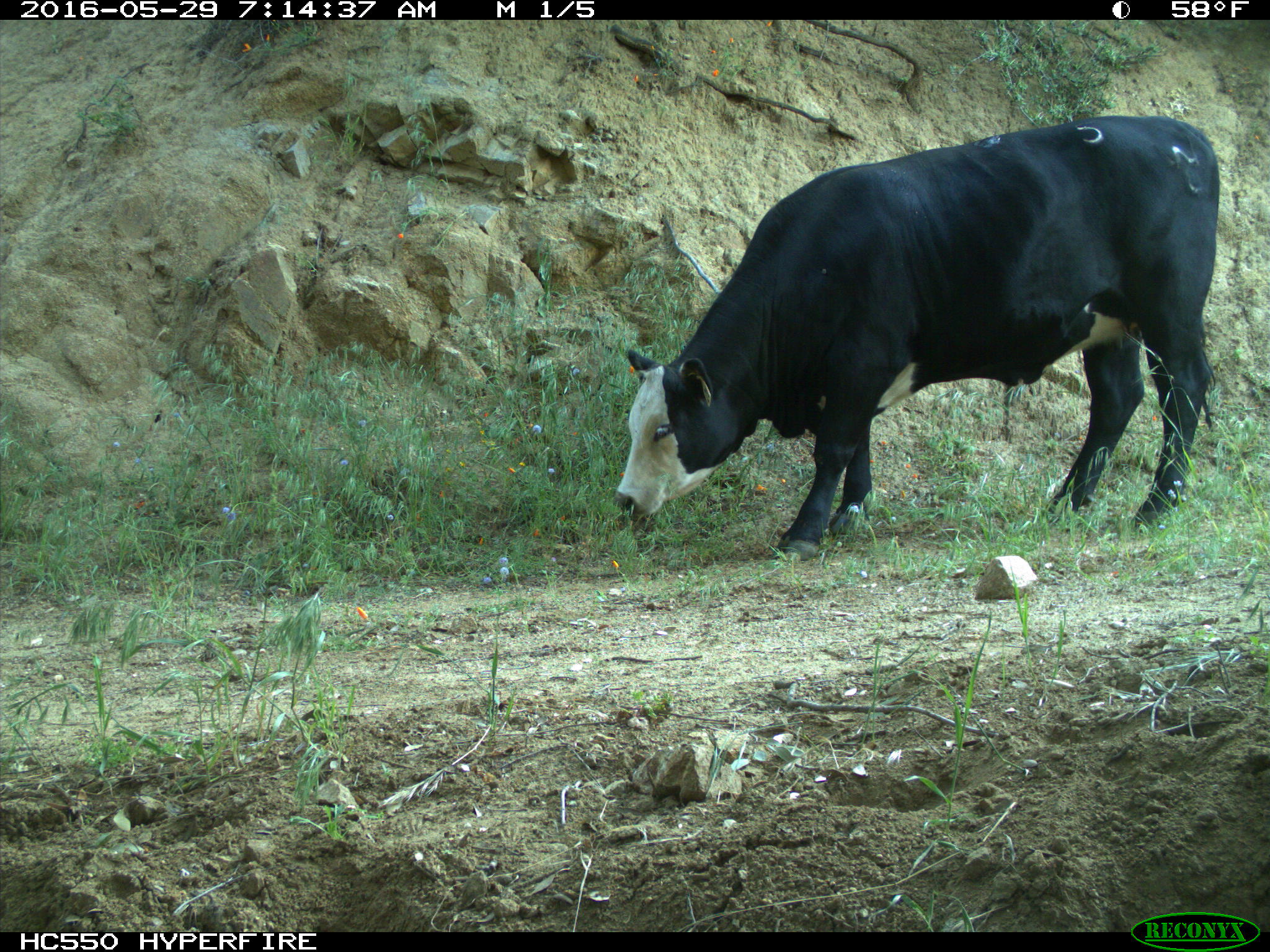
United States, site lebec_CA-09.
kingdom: Animalia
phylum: Chordata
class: Mammalia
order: Artiodactyla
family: Bovidae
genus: Bos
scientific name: Bos taurus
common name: domestic cow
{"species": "Bos taurus (domestic cow)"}